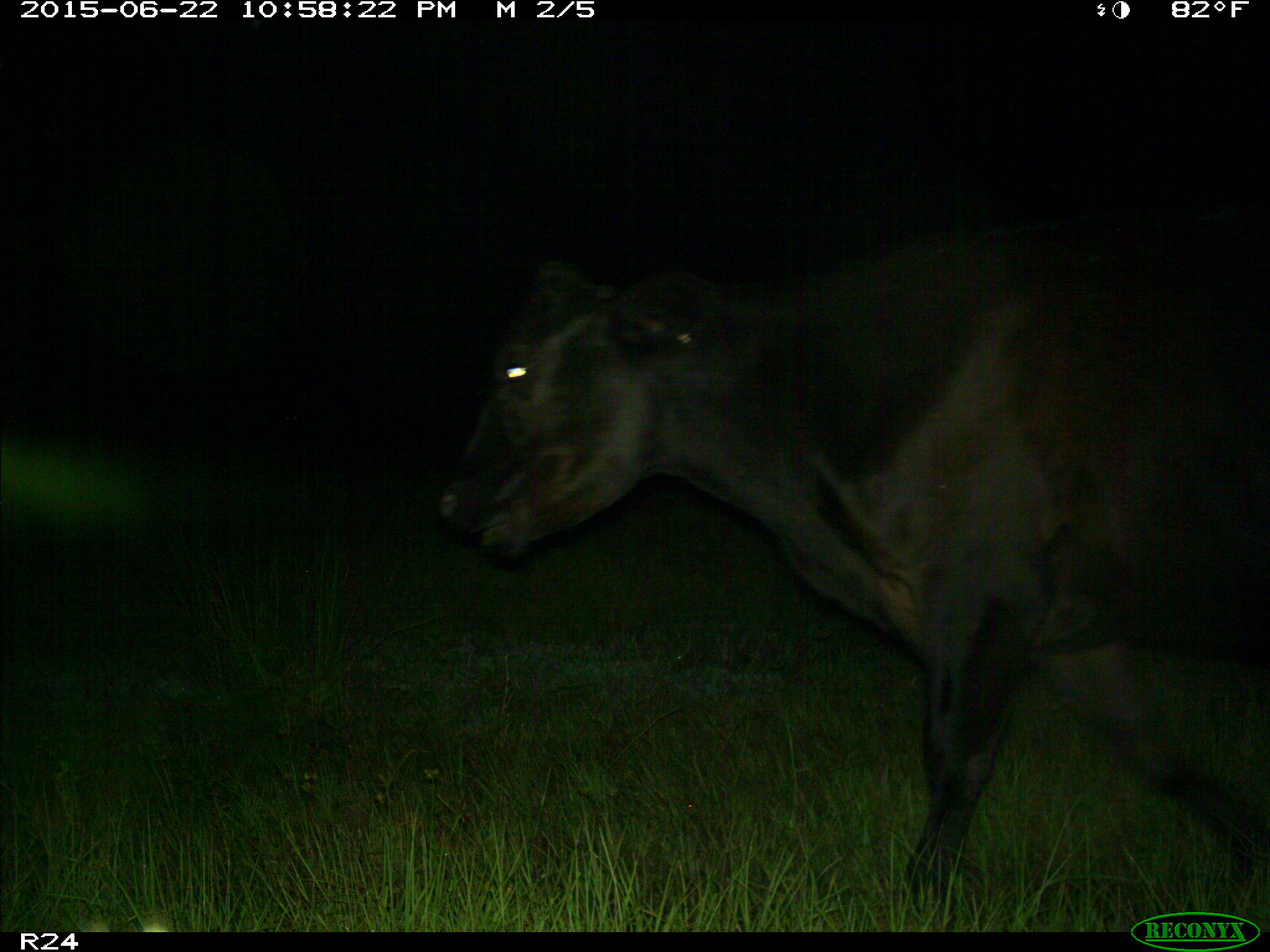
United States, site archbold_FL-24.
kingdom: Animalia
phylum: Chordata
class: Mammalia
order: Artiodactyla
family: Bovidae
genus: Bos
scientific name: Bos taurus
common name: domestic cow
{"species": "Bos taurus (domestic cow)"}